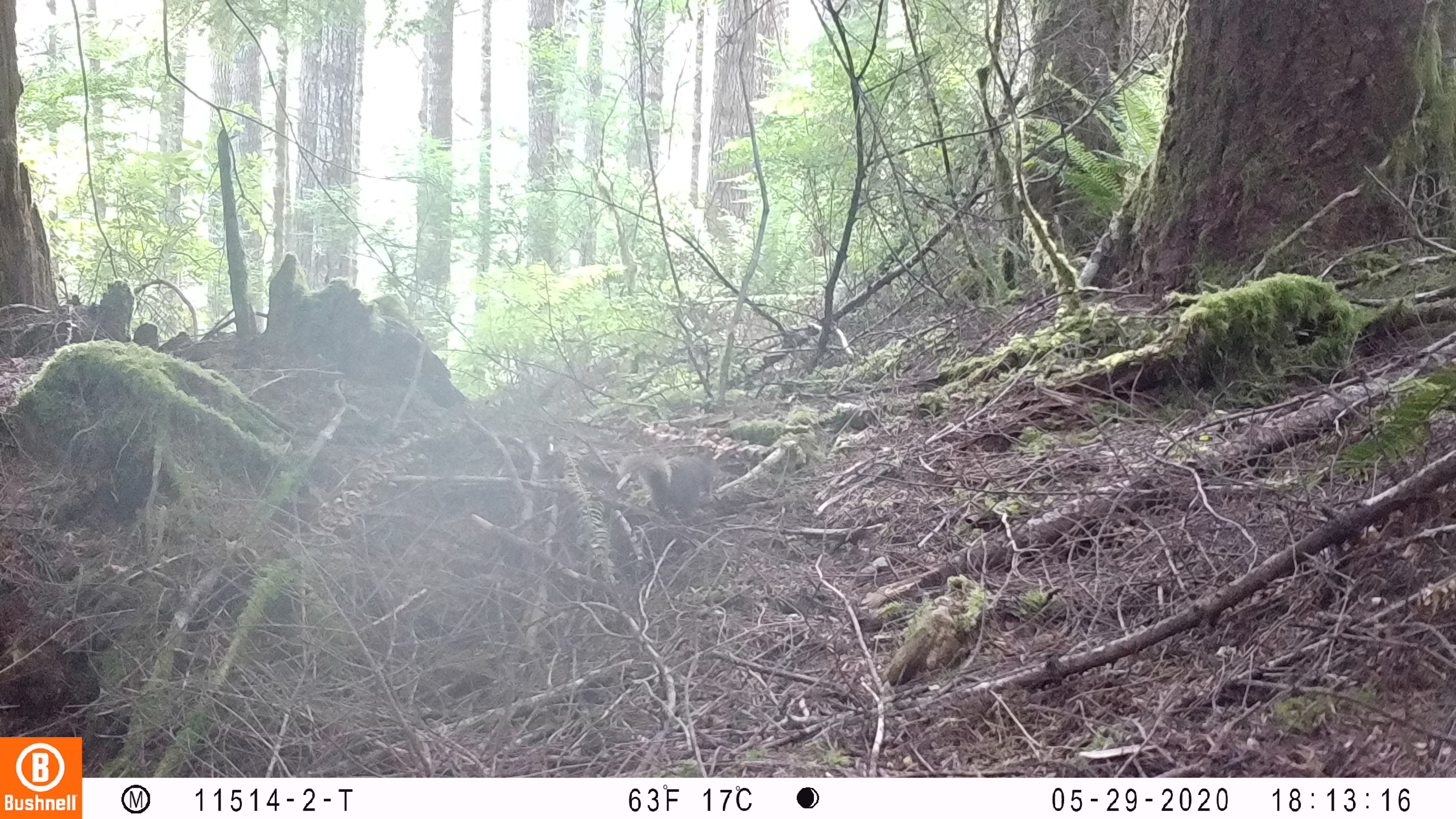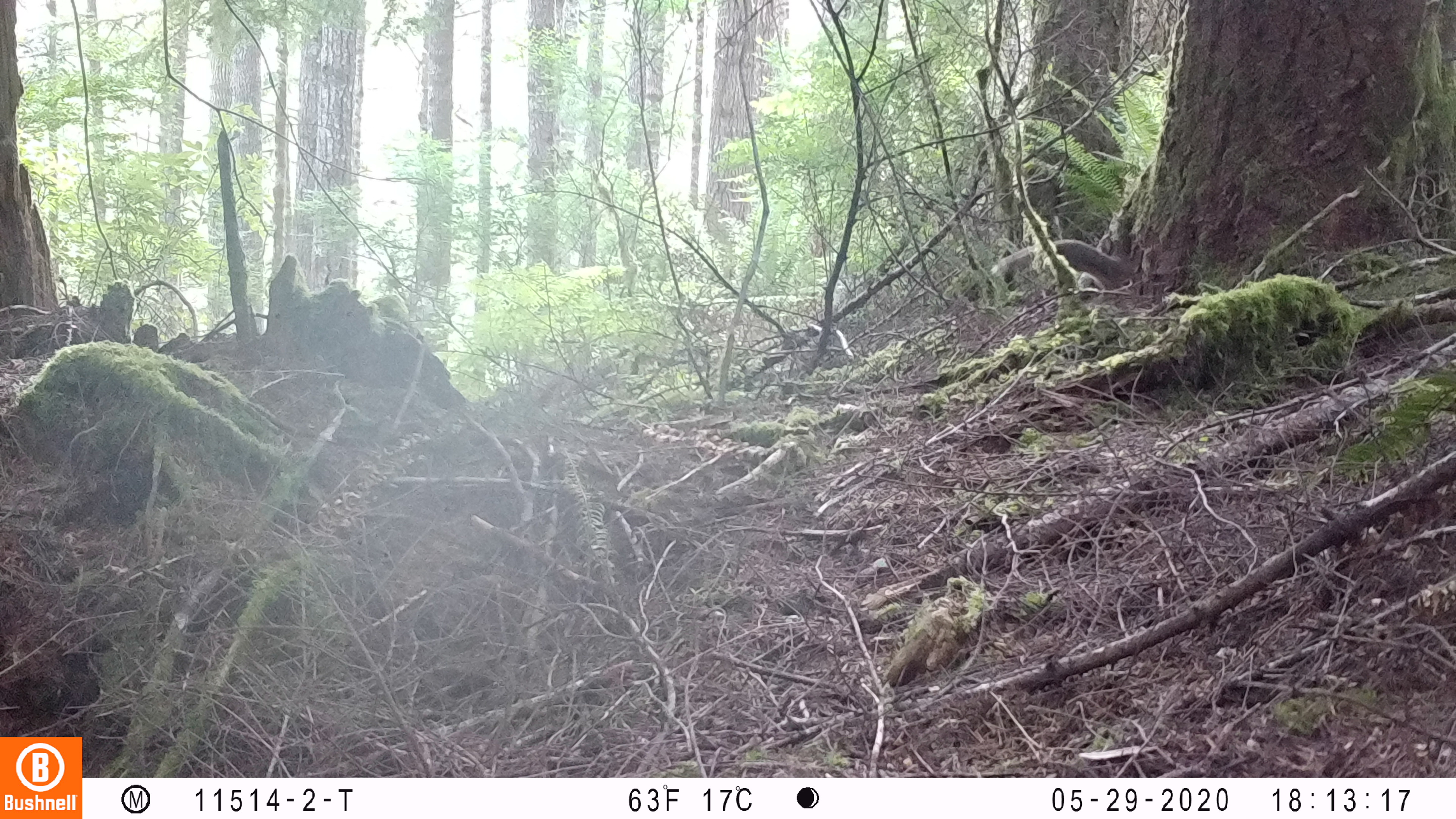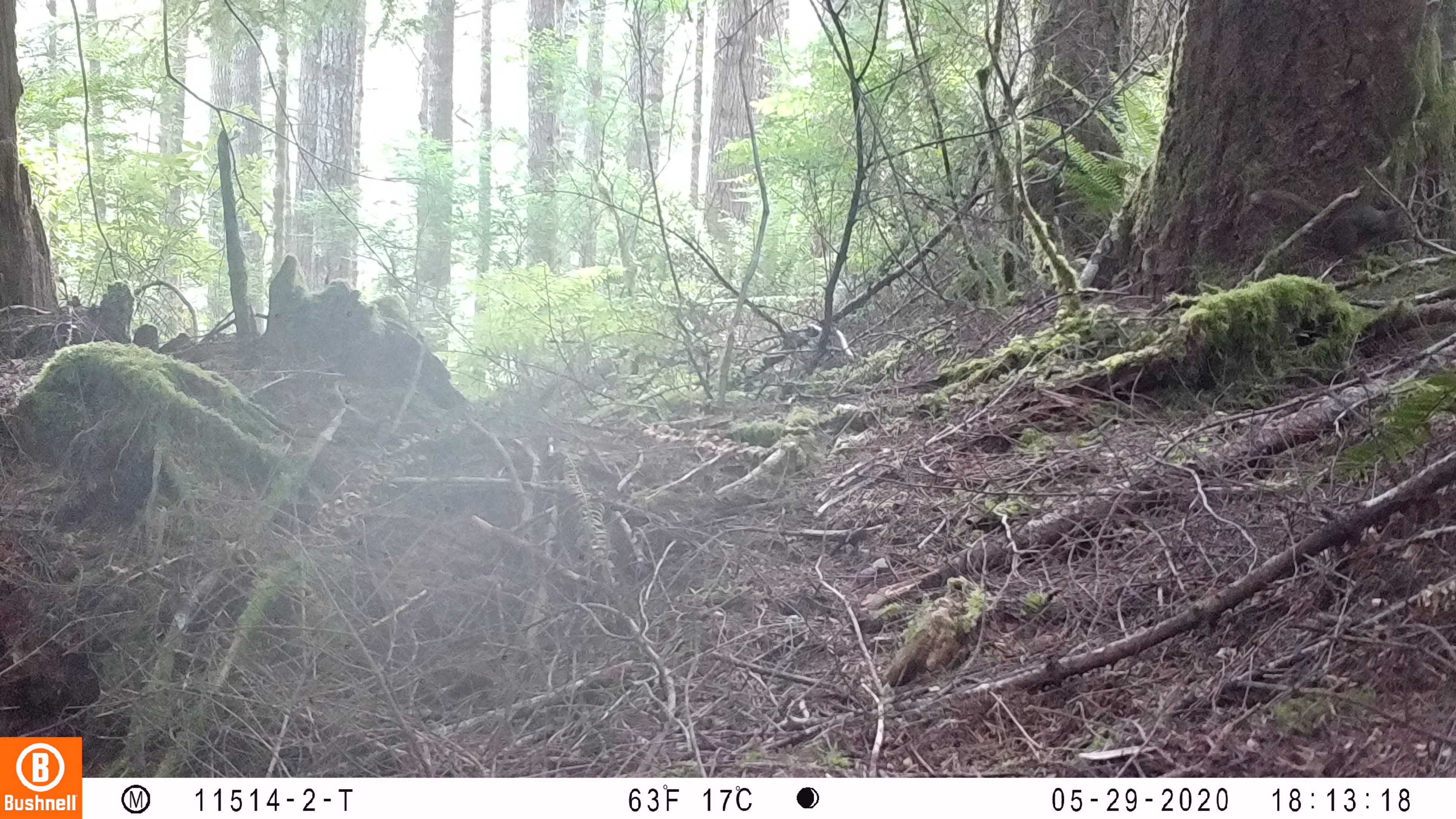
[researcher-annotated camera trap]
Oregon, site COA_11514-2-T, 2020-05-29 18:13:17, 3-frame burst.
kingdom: Animalia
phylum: Chordata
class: Mammalia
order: Rodentia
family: Sciuridae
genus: Tamiasciurus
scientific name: Tamiasciurus douglasii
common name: douglas squirrel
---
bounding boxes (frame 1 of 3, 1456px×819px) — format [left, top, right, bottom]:
douglas squirrel: [621, 451, 713, 521]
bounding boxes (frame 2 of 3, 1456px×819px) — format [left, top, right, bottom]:
douglas squirrel: [989, 240, 1132, 293]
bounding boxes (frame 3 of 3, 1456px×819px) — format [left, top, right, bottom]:
douglas squirrel: [1246, 184, 1411, 258]